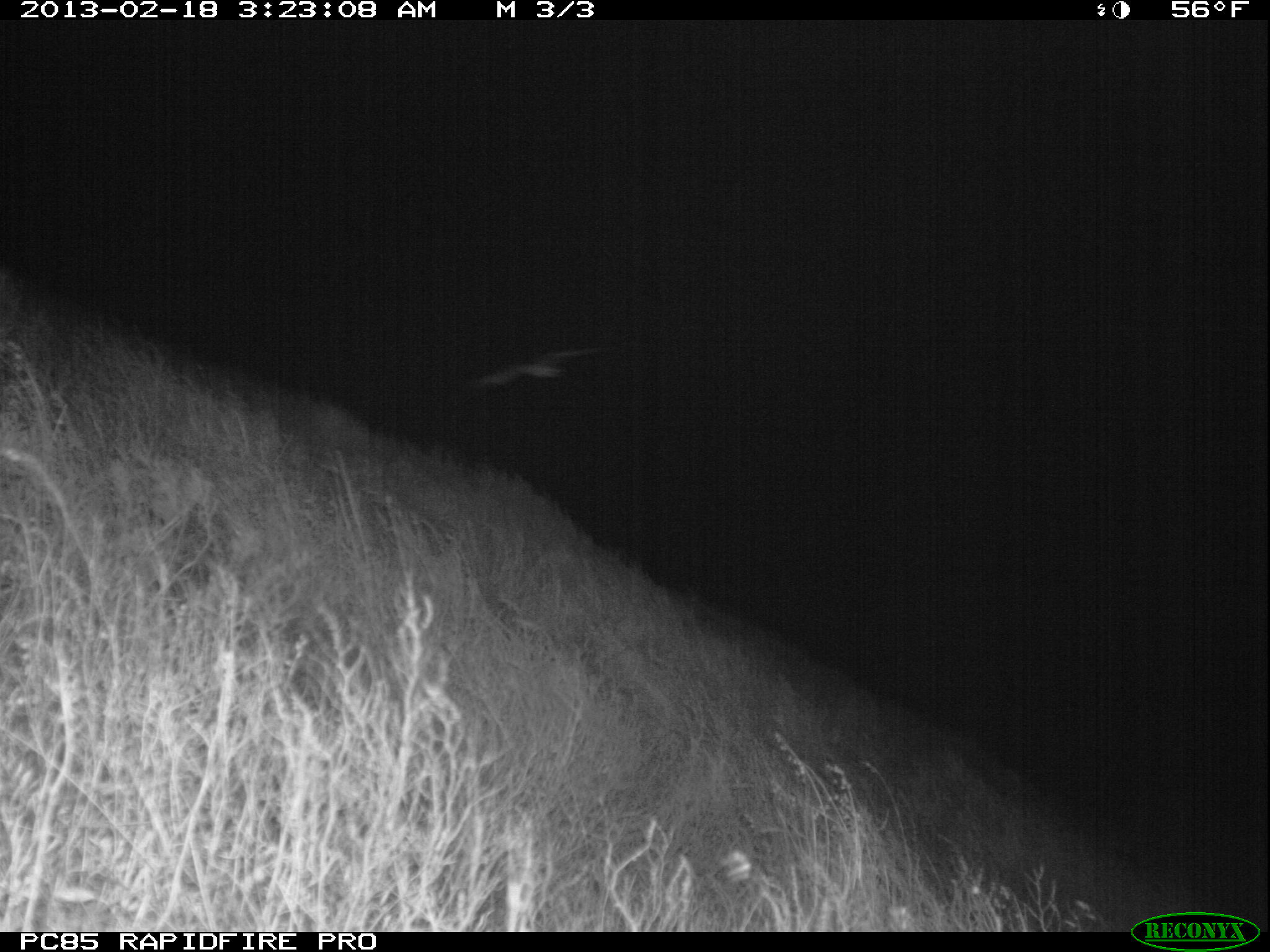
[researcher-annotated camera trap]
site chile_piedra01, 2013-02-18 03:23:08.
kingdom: Animalia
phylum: Chordata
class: Aves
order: Procellariiformes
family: Procellariidae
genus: Calonectris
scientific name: Calonectris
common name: shearwater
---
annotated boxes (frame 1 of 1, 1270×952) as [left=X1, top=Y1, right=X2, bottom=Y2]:
shearwater: [left=452, top=338, right=629, bottom=405]